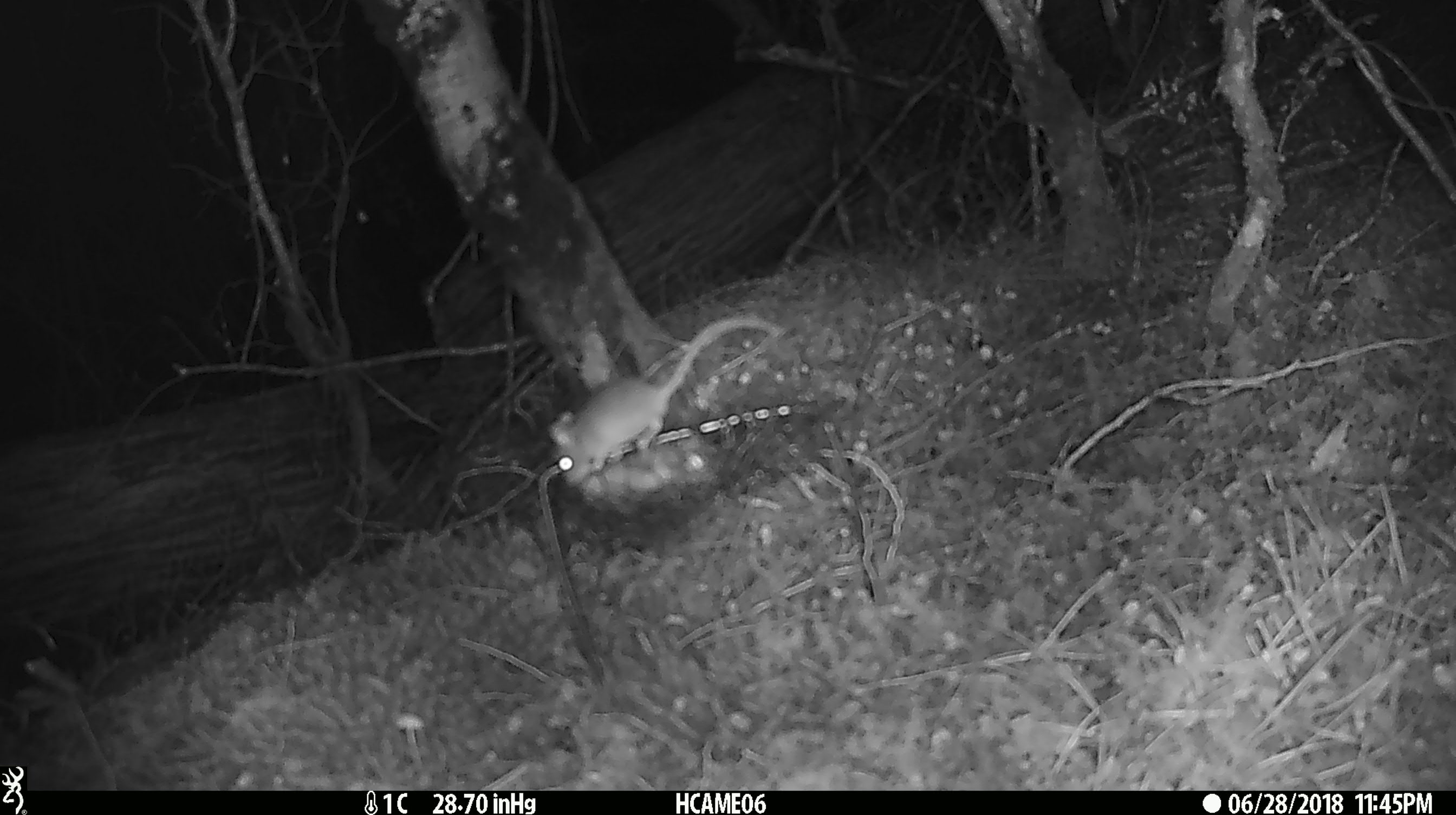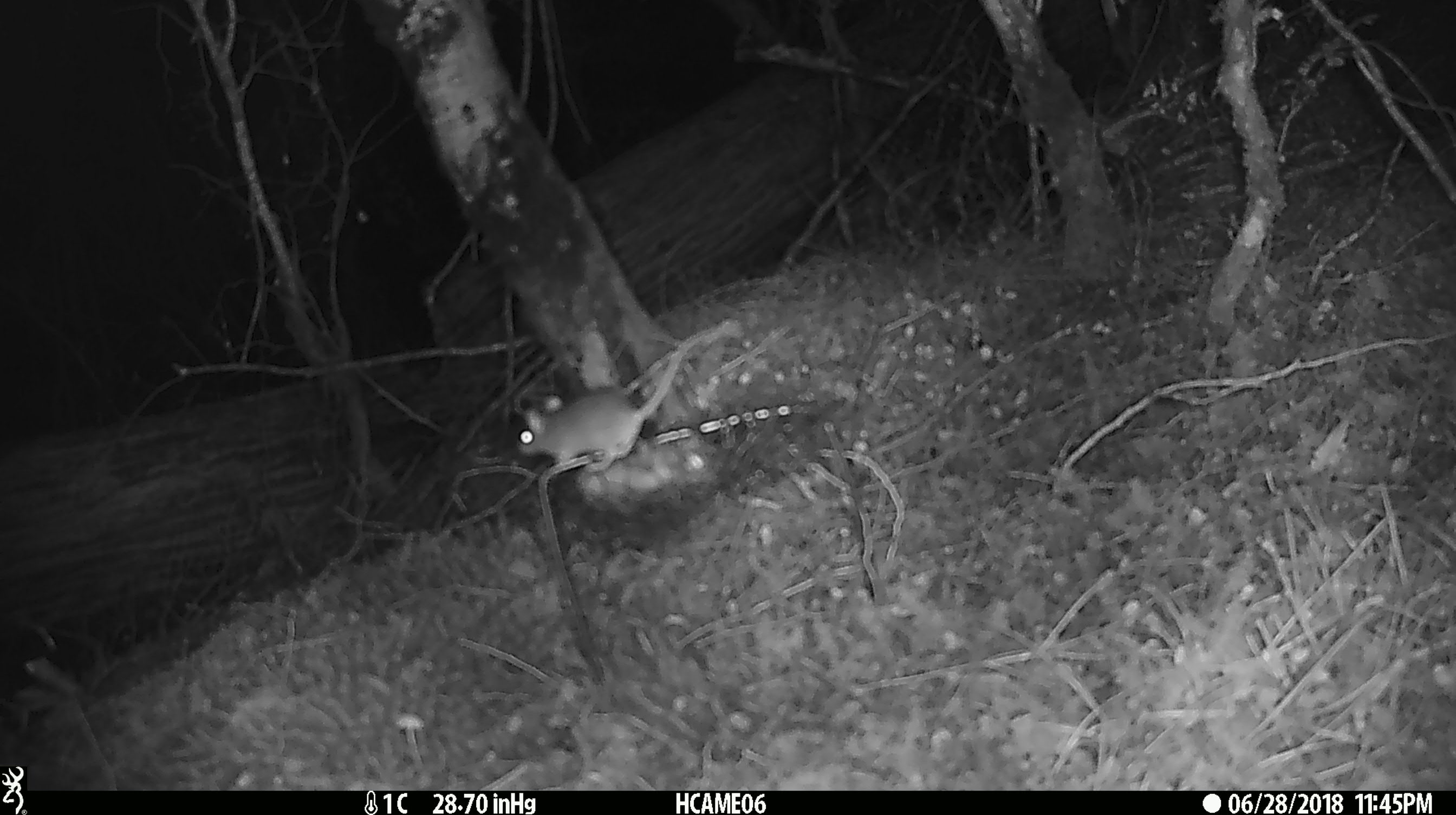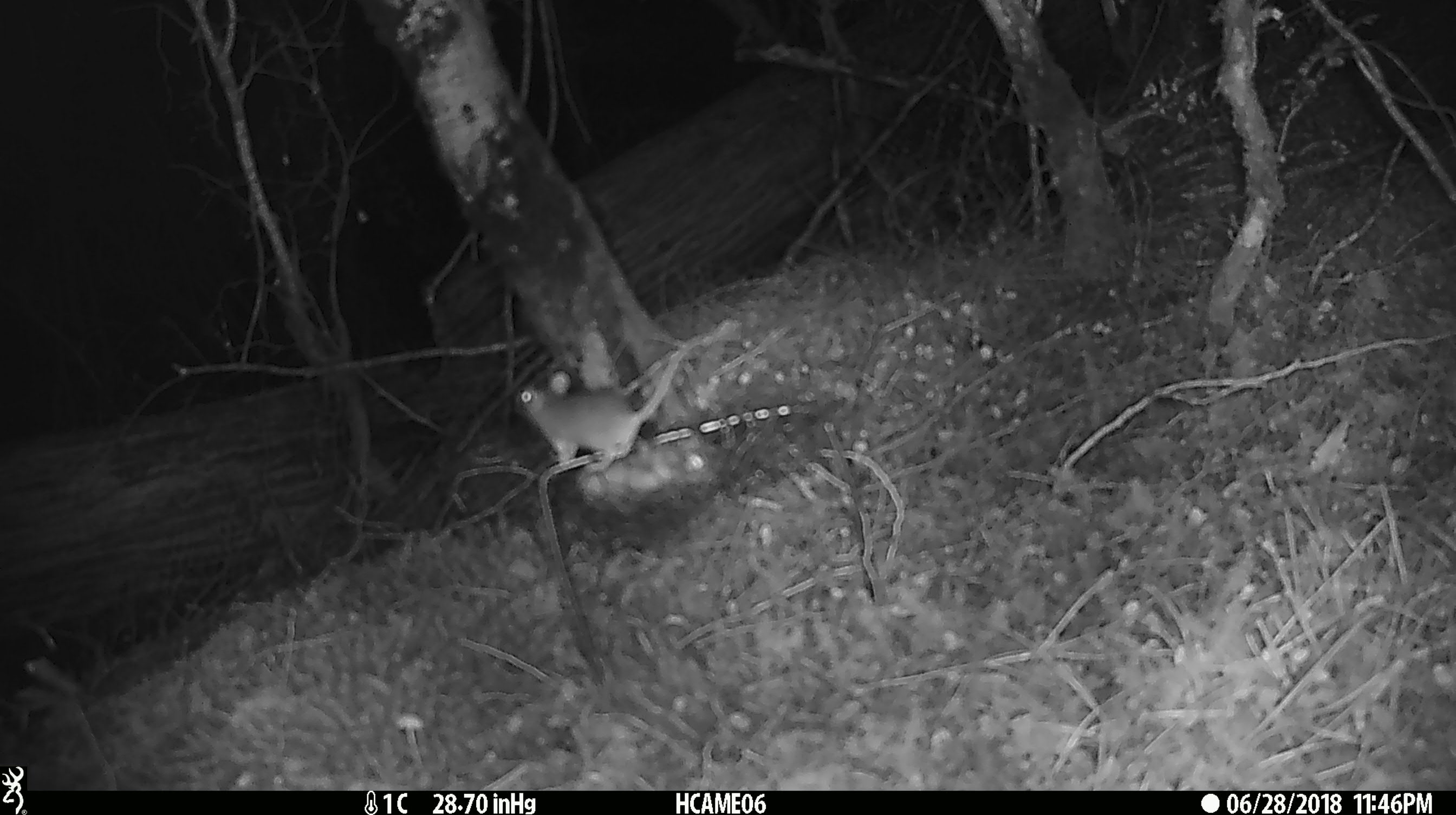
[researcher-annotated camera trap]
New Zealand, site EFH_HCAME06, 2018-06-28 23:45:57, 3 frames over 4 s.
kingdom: Animalia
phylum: Chordata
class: Mammalia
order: Rodentia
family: Muridae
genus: Mus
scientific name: Mus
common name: mouse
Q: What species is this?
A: Mouse (Mus).